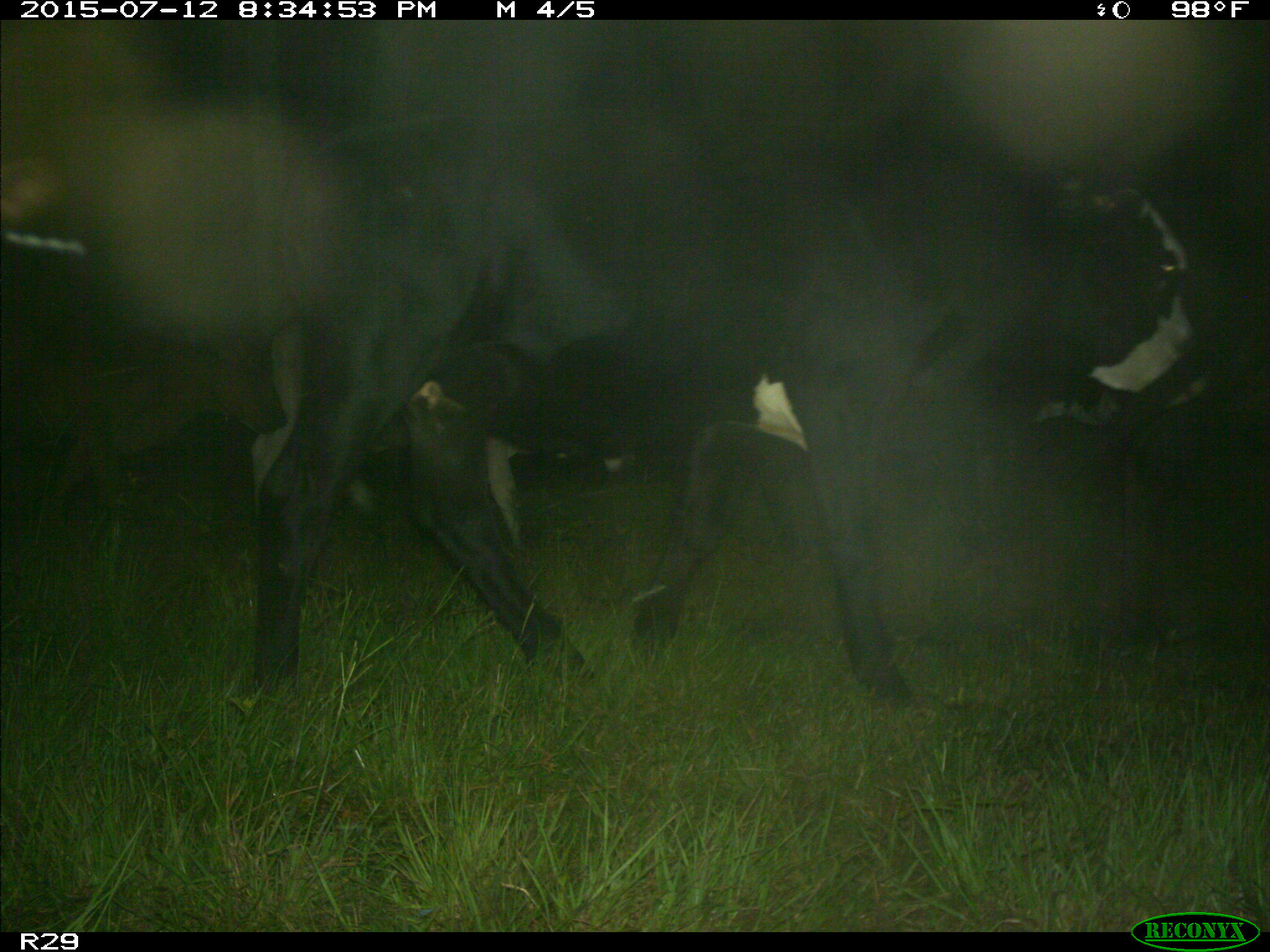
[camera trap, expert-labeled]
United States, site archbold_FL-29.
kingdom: Animalia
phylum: Chordata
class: Mammalia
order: Artiodactyla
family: Bovidae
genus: Bos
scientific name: Bos taurus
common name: domestic cow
Bos taurus (domestic cow).